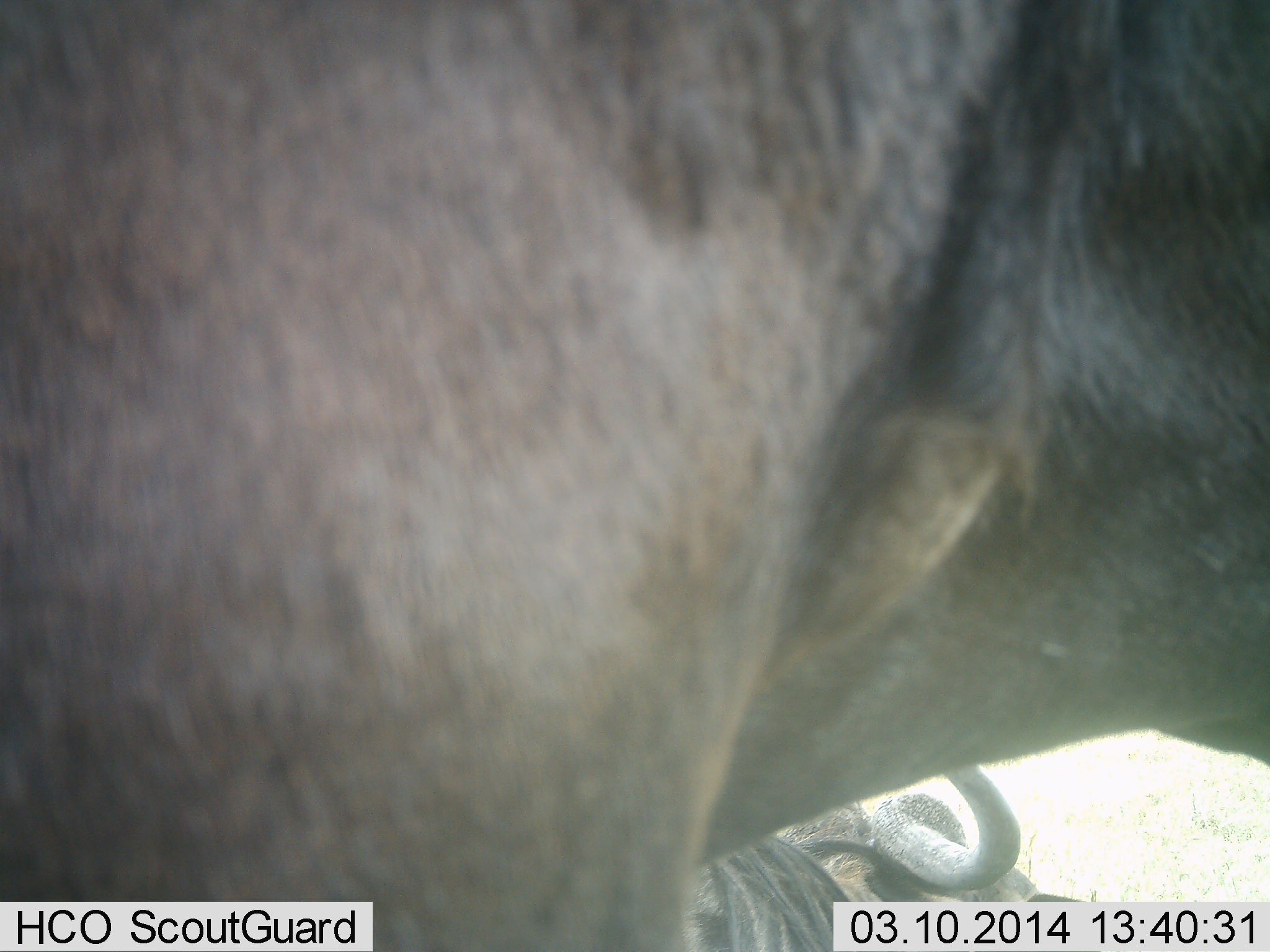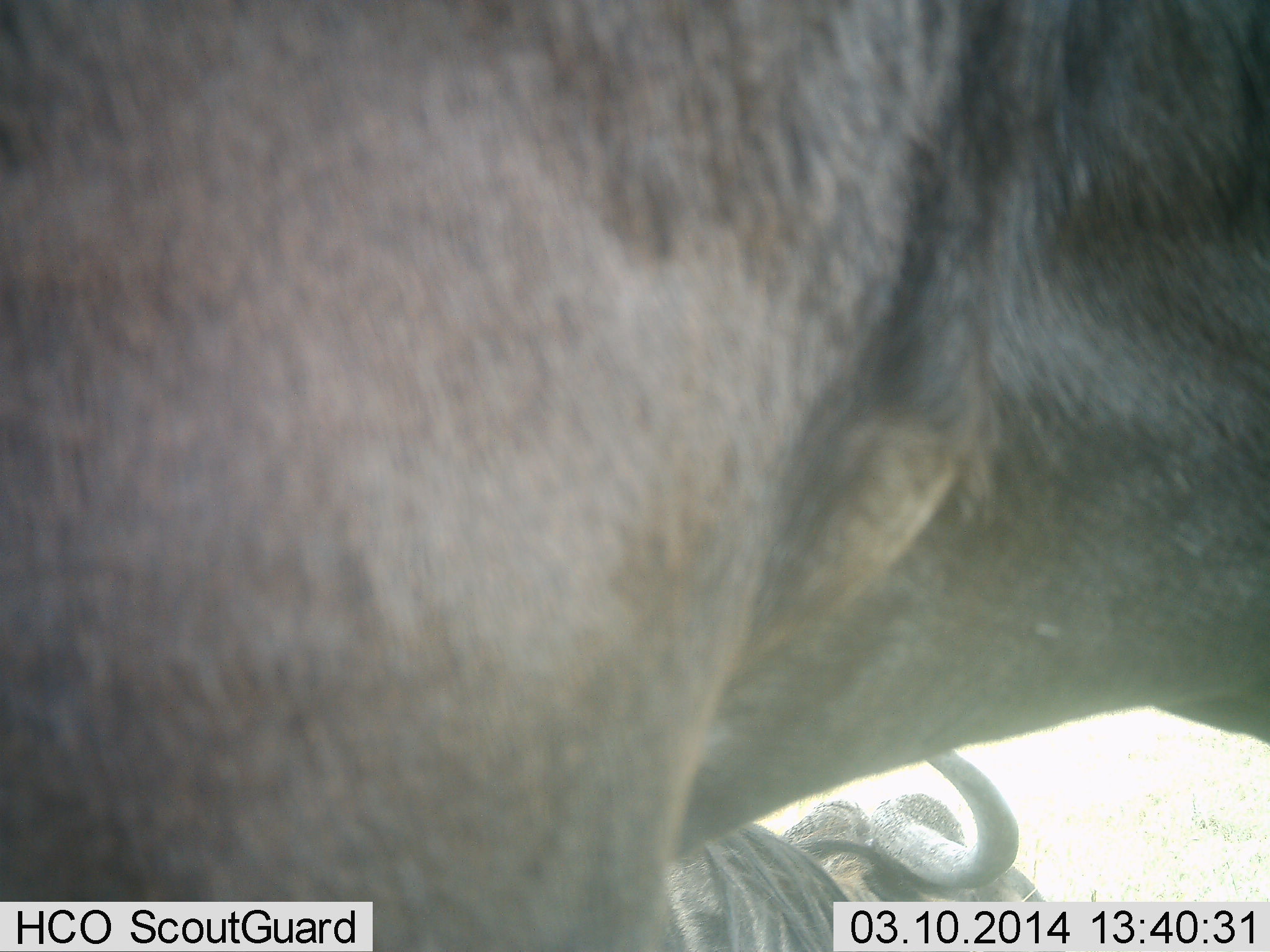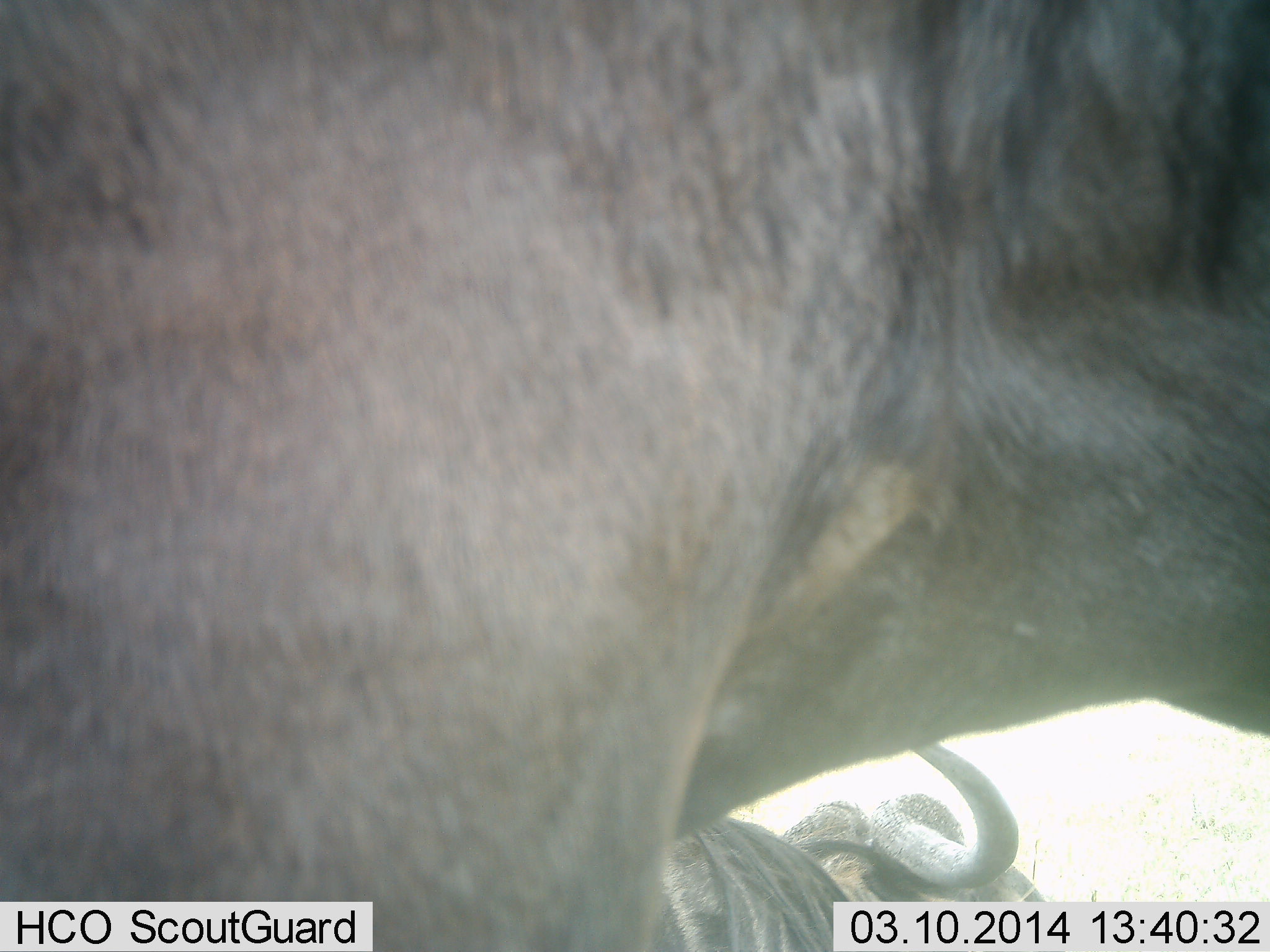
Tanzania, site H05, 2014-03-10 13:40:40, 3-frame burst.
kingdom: Animalia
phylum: Chordata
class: Mammalia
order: Artiodactyla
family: Bovidae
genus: Connochaetes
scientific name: Connochaetes taurinus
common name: blue wildebeest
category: wildebeest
Wildebeest (blue wildebeest) (Connochaetes taurinus), count 2. Behavior (volunteer vote fractions): standing 70%, resting 50%, moving 10%, interacting 0%. Young present (vote fraction): 0%. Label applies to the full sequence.